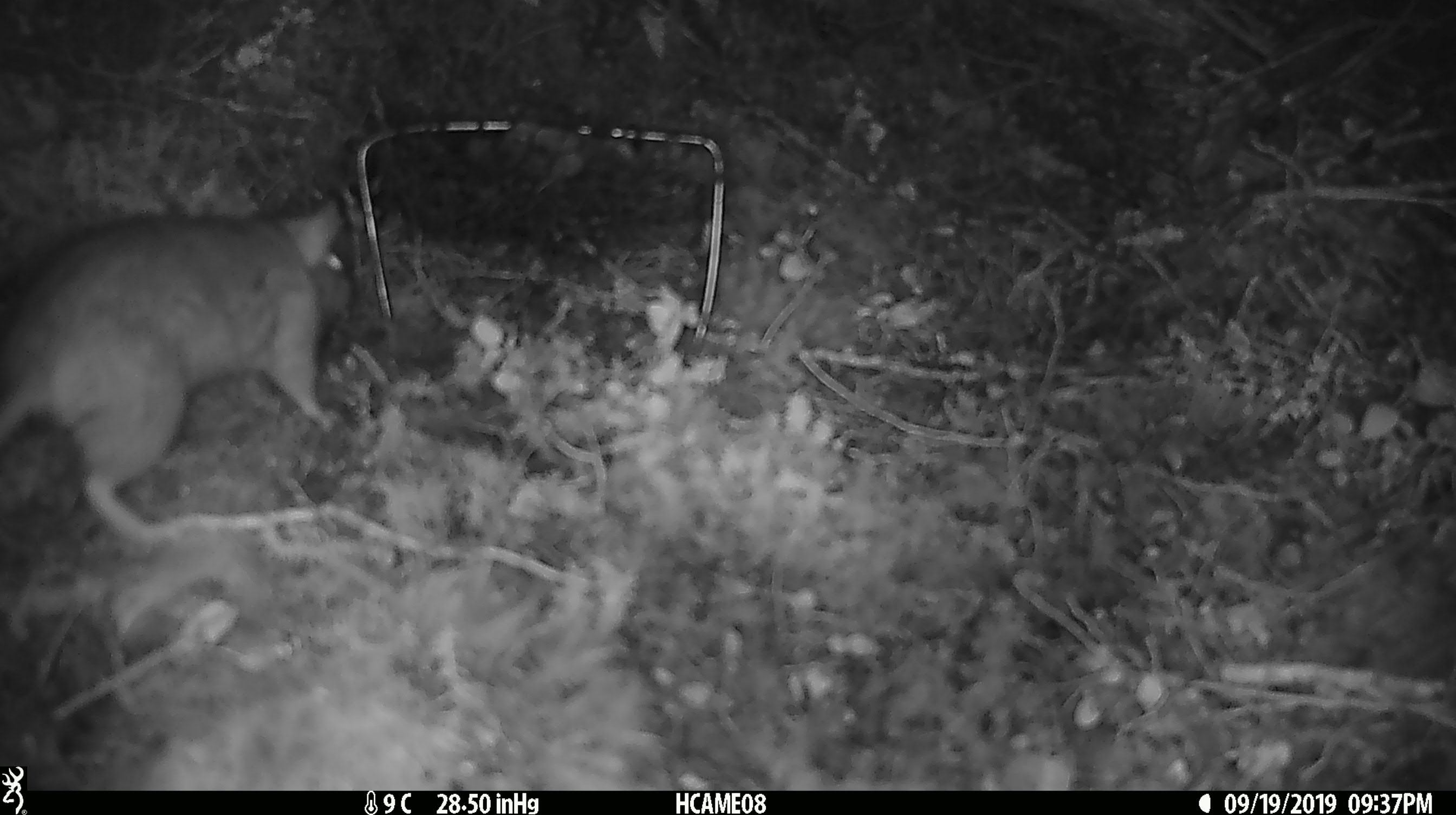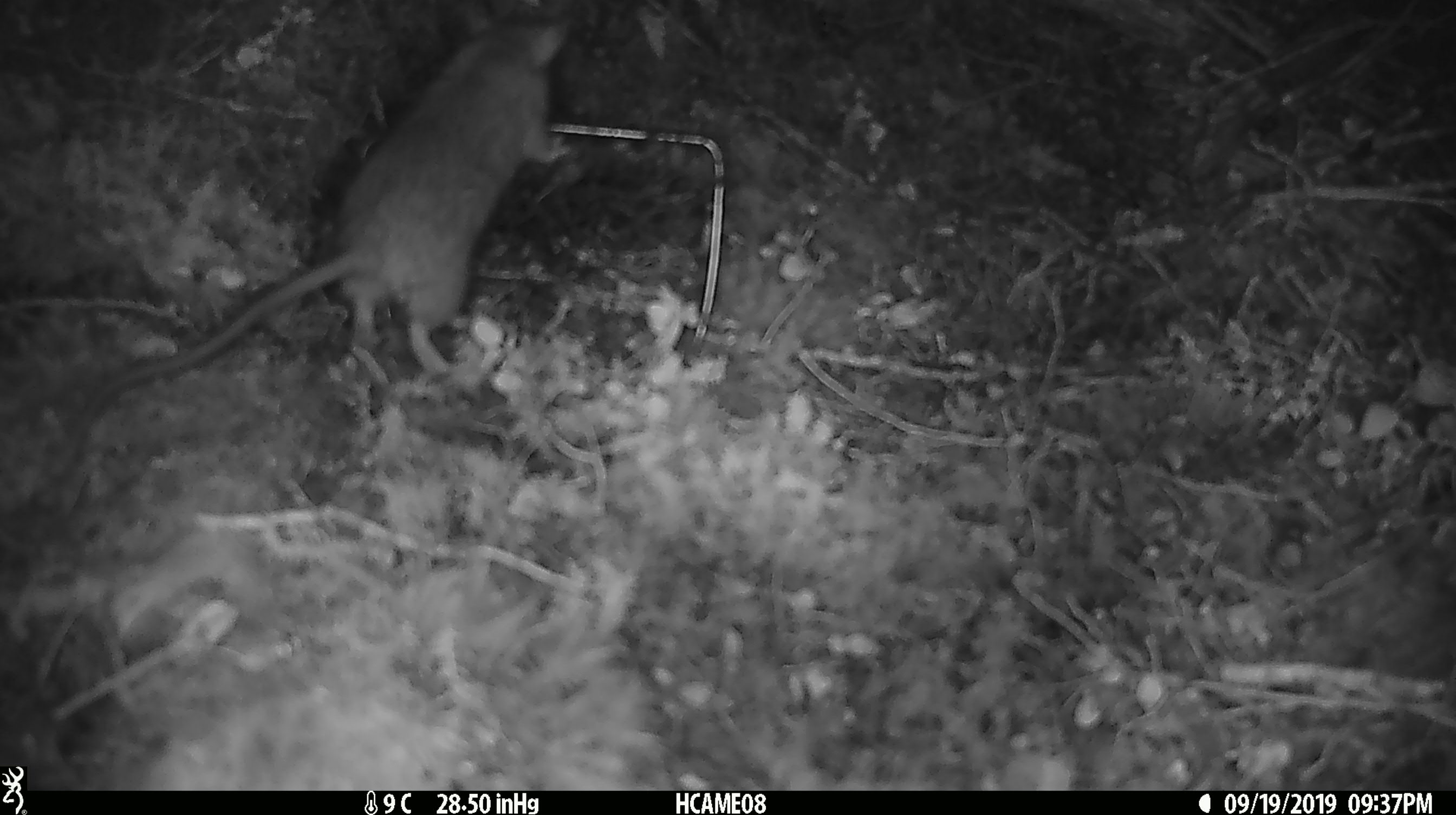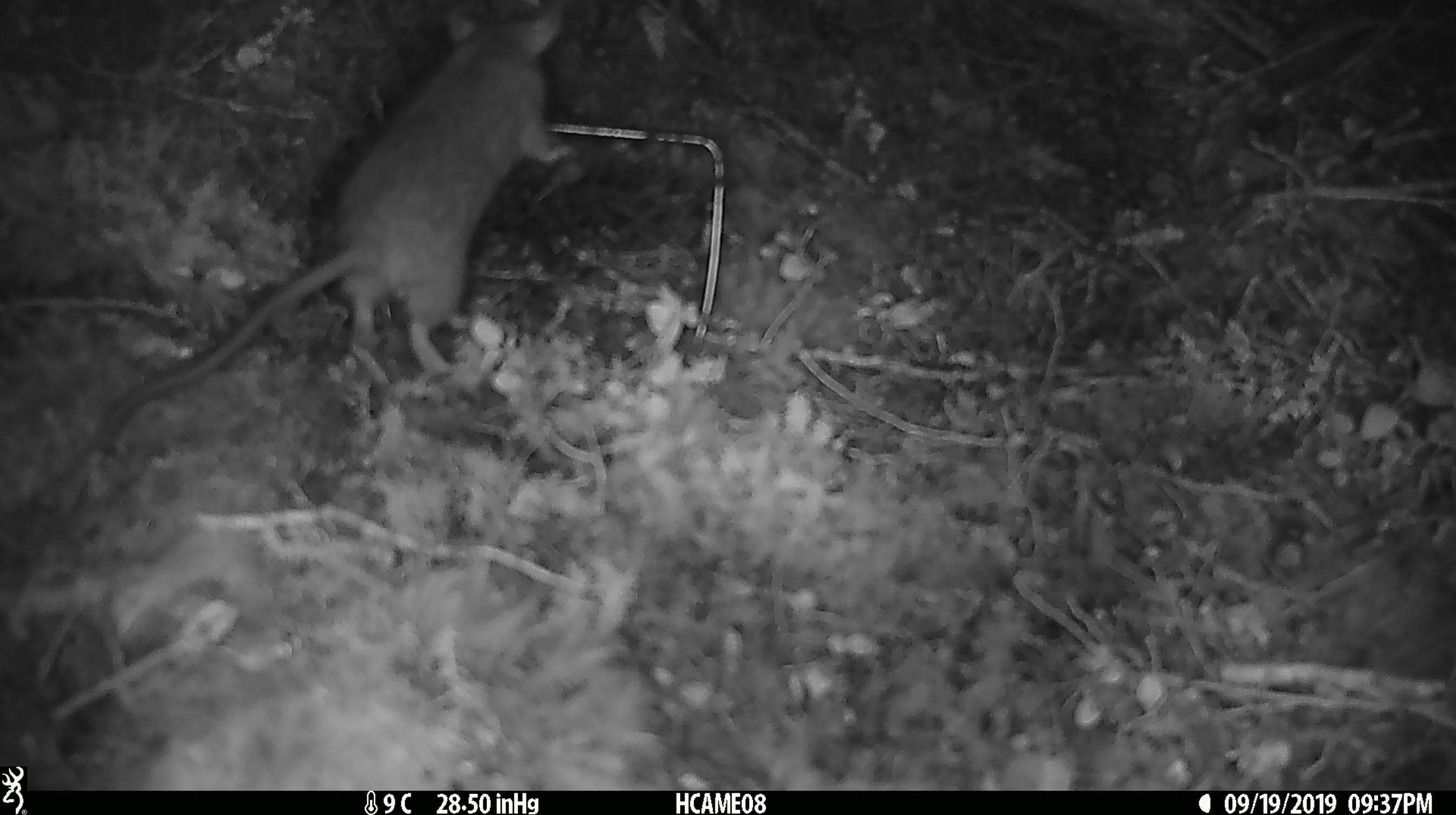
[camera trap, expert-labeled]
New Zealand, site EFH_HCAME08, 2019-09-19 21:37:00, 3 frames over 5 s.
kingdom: Animalia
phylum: Chordata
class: Mammalia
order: Rodentia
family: Muridae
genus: Rattus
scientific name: Rattus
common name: rat